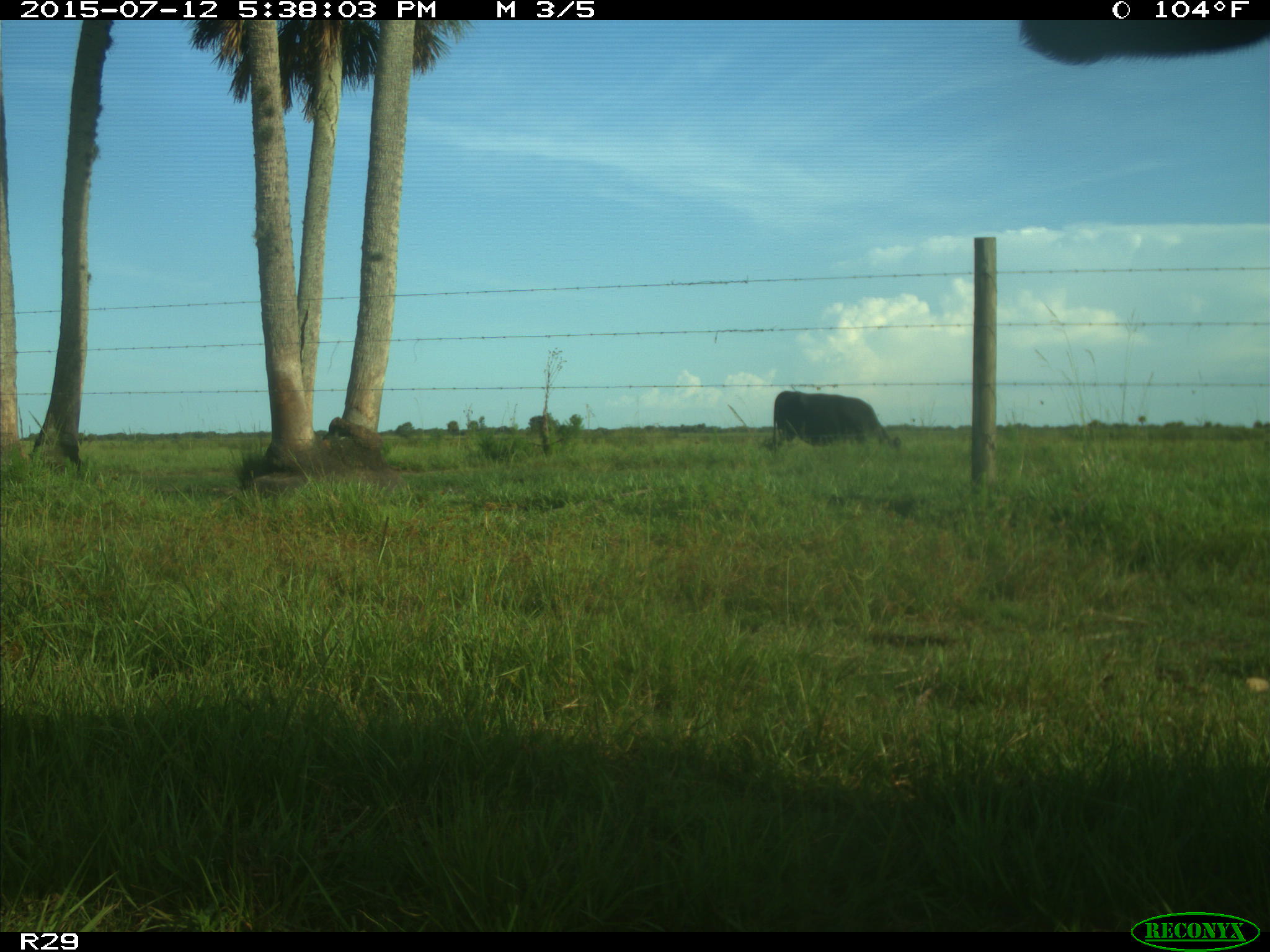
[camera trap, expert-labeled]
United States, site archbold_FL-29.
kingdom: Animalia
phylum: Chordata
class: Mammalia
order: Artiodactyla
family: Bovidae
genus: Bos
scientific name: Bos taurus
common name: domestic cow